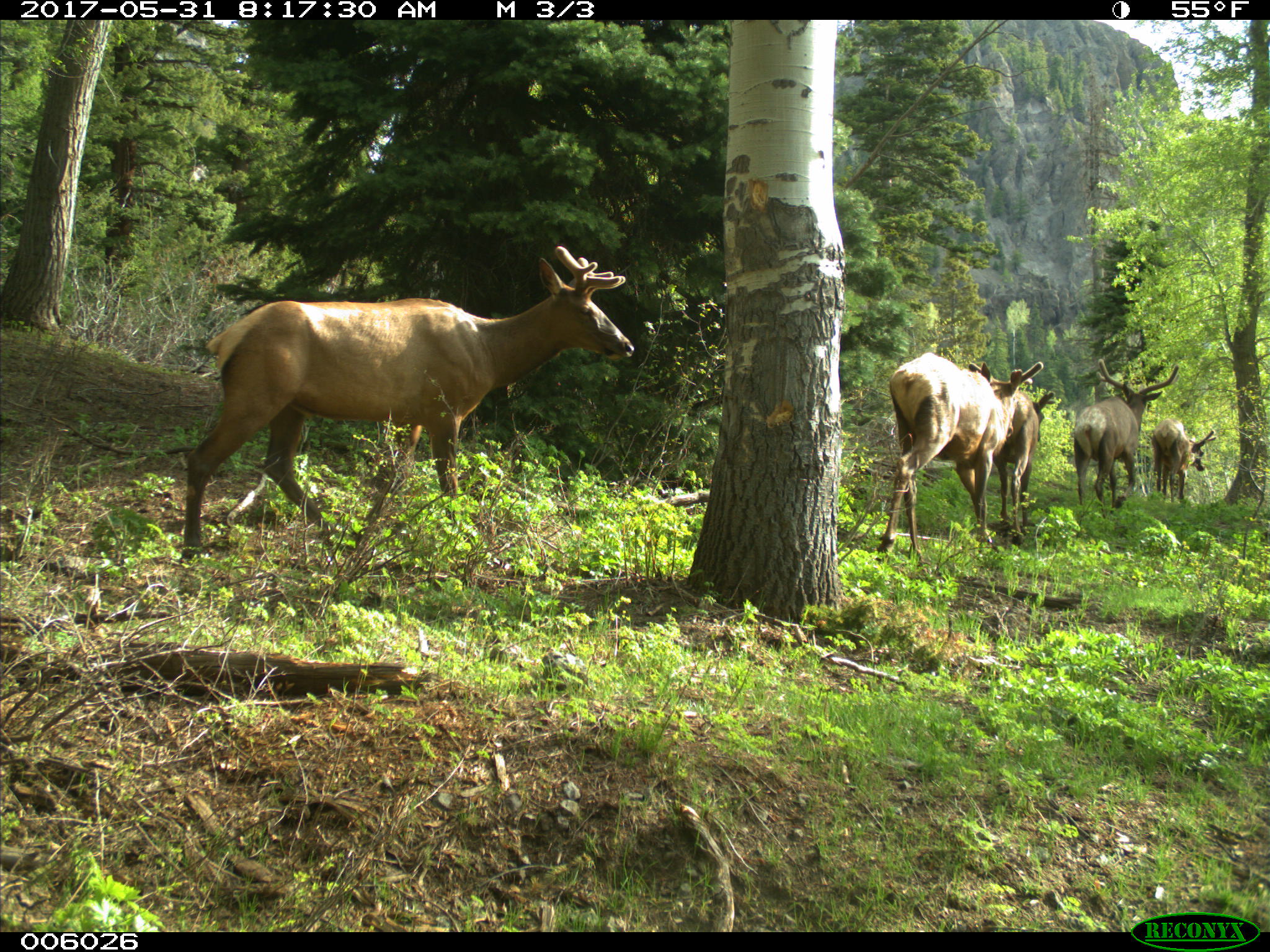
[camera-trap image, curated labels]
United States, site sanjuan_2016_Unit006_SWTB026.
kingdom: Animalia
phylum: Chordata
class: Mammalia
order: Artiodactyla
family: Cervidae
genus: Cervus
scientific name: Cervus elaphus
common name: red deer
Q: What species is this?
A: Cervus elaphus (red deer).